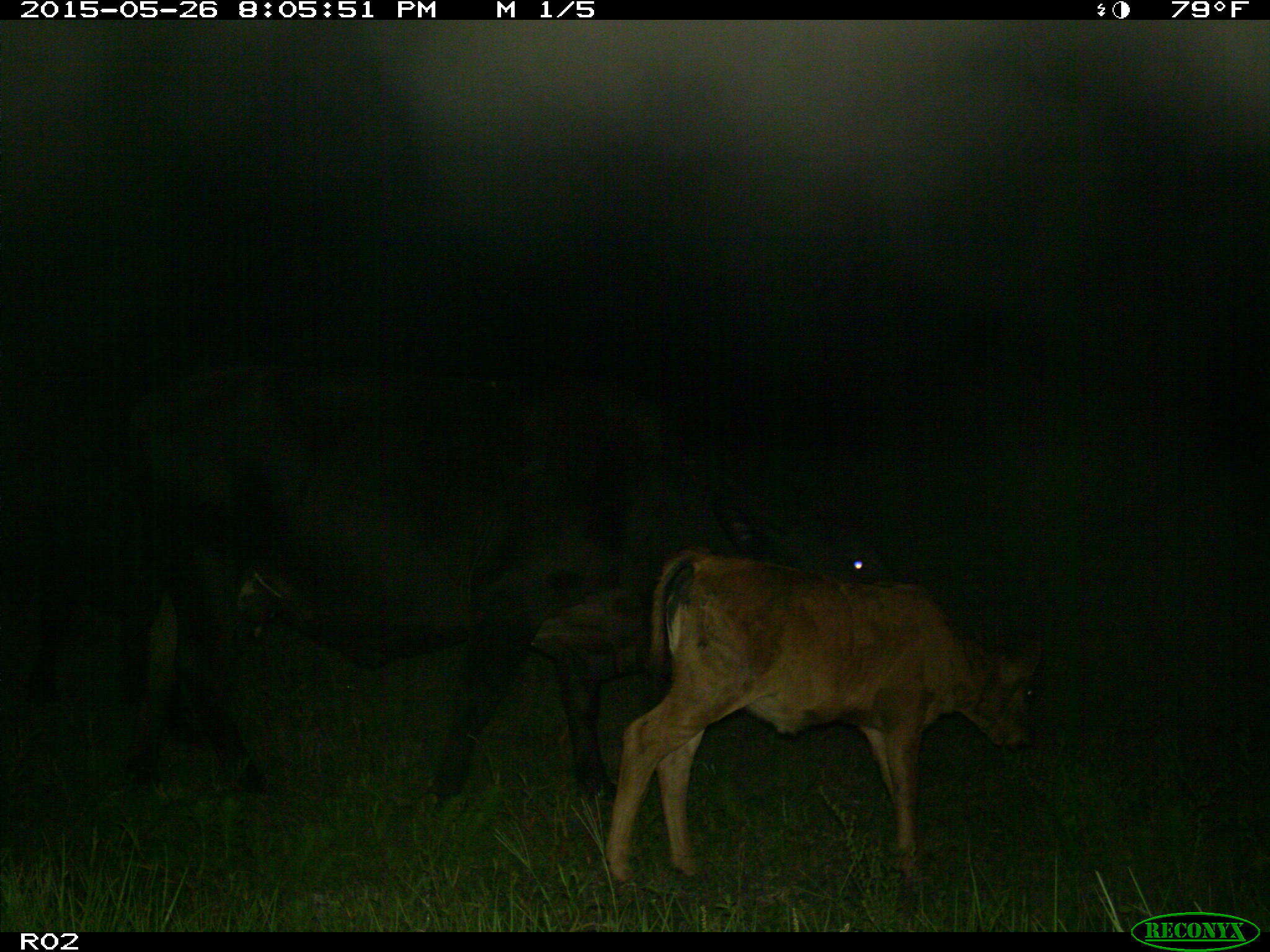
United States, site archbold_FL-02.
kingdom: Animalia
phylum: Chordata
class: Mammalia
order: Artiodactyla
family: Bovidae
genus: Bos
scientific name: Bos taurus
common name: domestic cow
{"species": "Bos taurus (domestic cow)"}